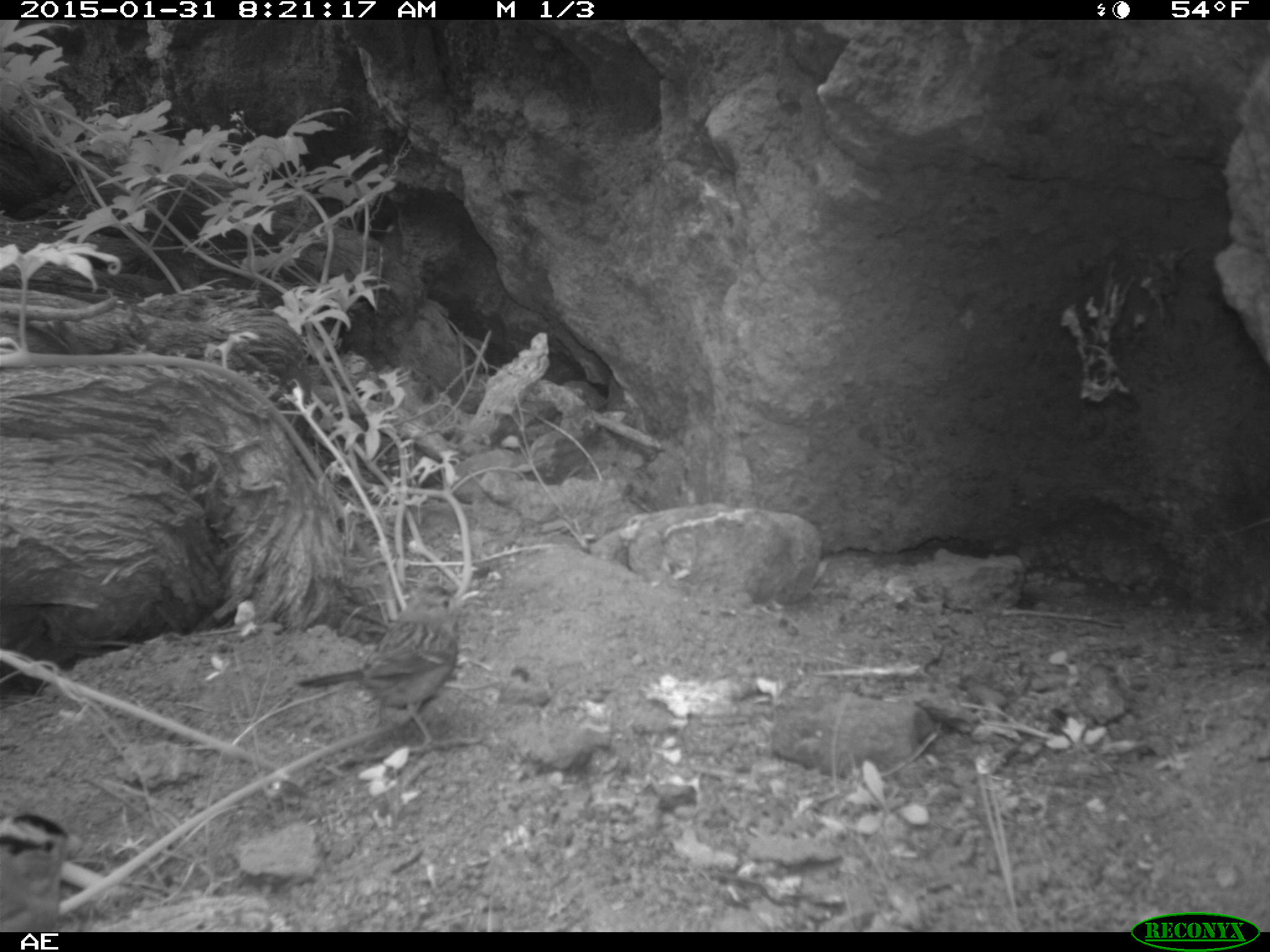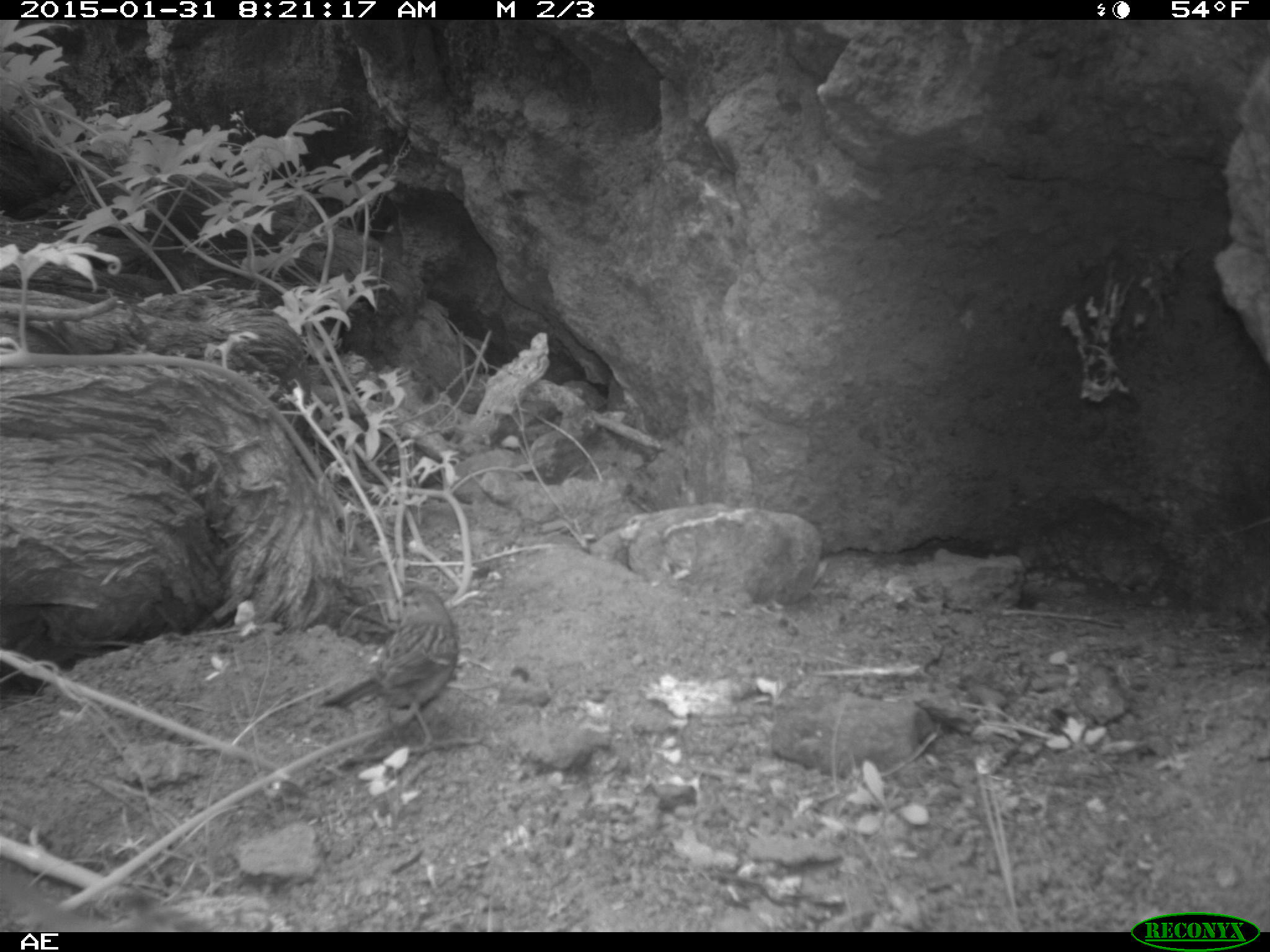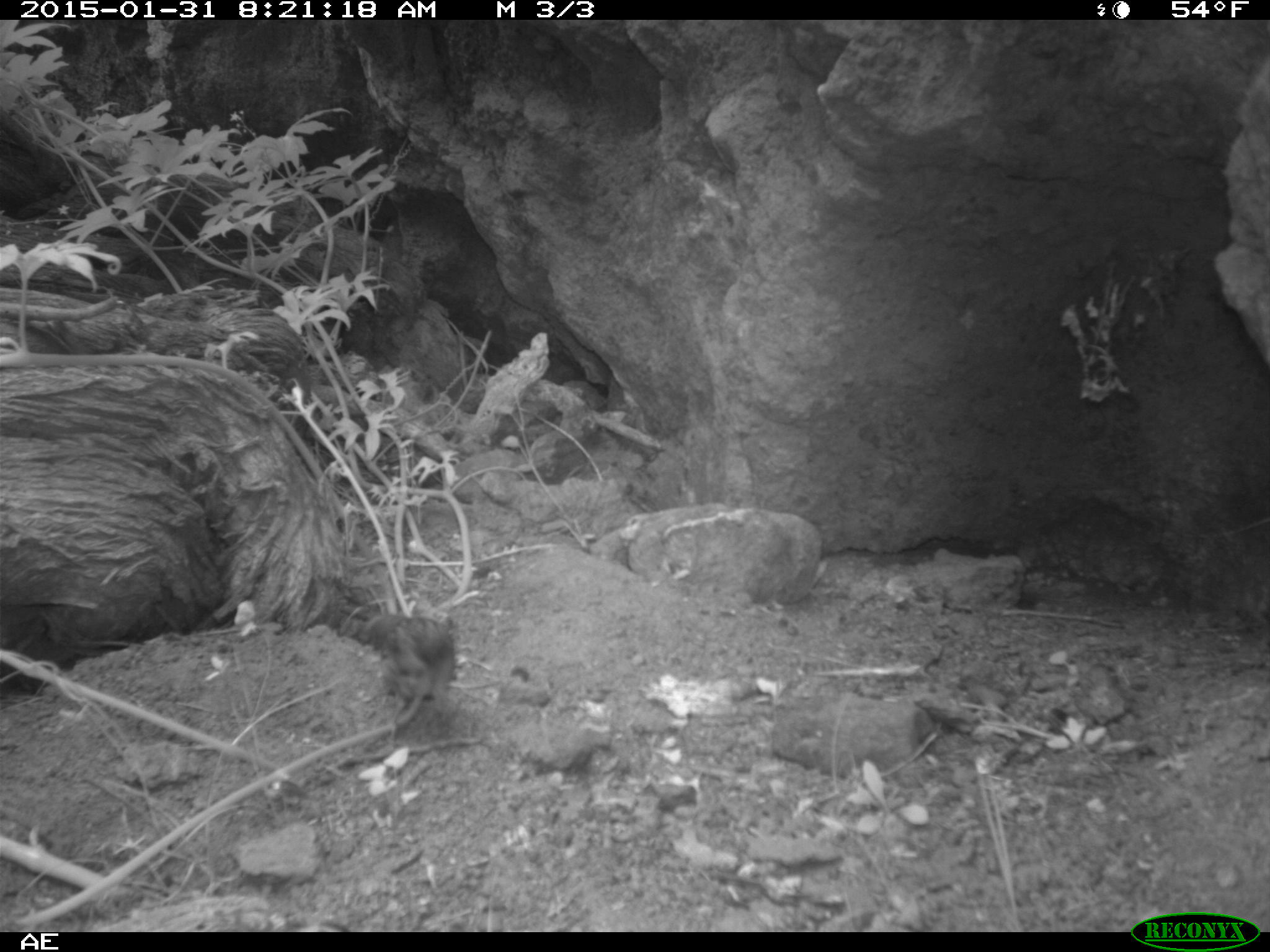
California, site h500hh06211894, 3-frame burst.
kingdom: Animalia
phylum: Chordata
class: Aves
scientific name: Aves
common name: bird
Bird (Aves).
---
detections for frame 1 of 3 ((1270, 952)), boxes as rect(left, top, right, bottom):
bird: rect(296, 583, 481, 751)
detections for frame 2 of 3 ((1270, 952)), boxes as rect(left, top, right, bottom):
bird: rect(318, 584, 458, 744)